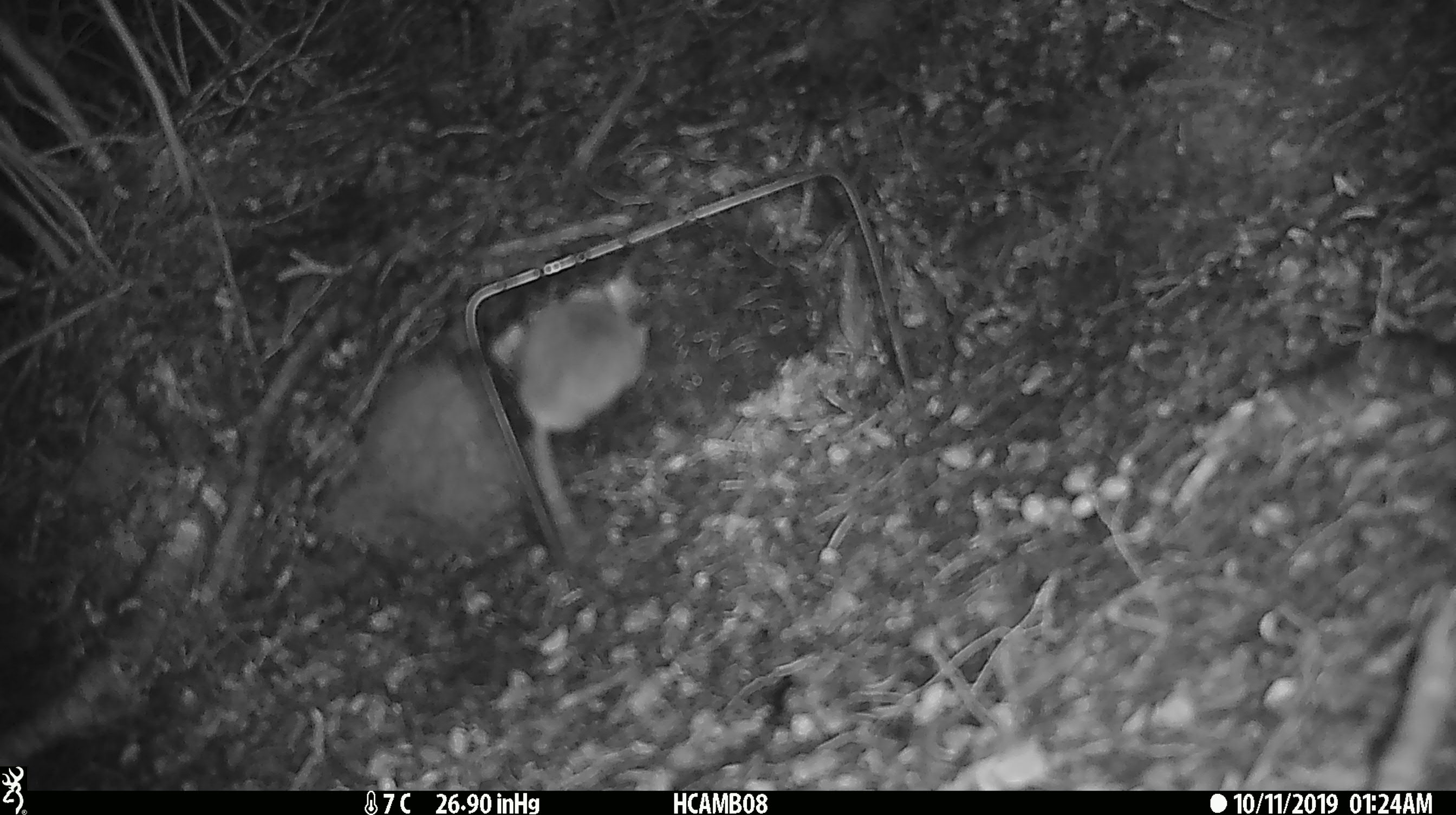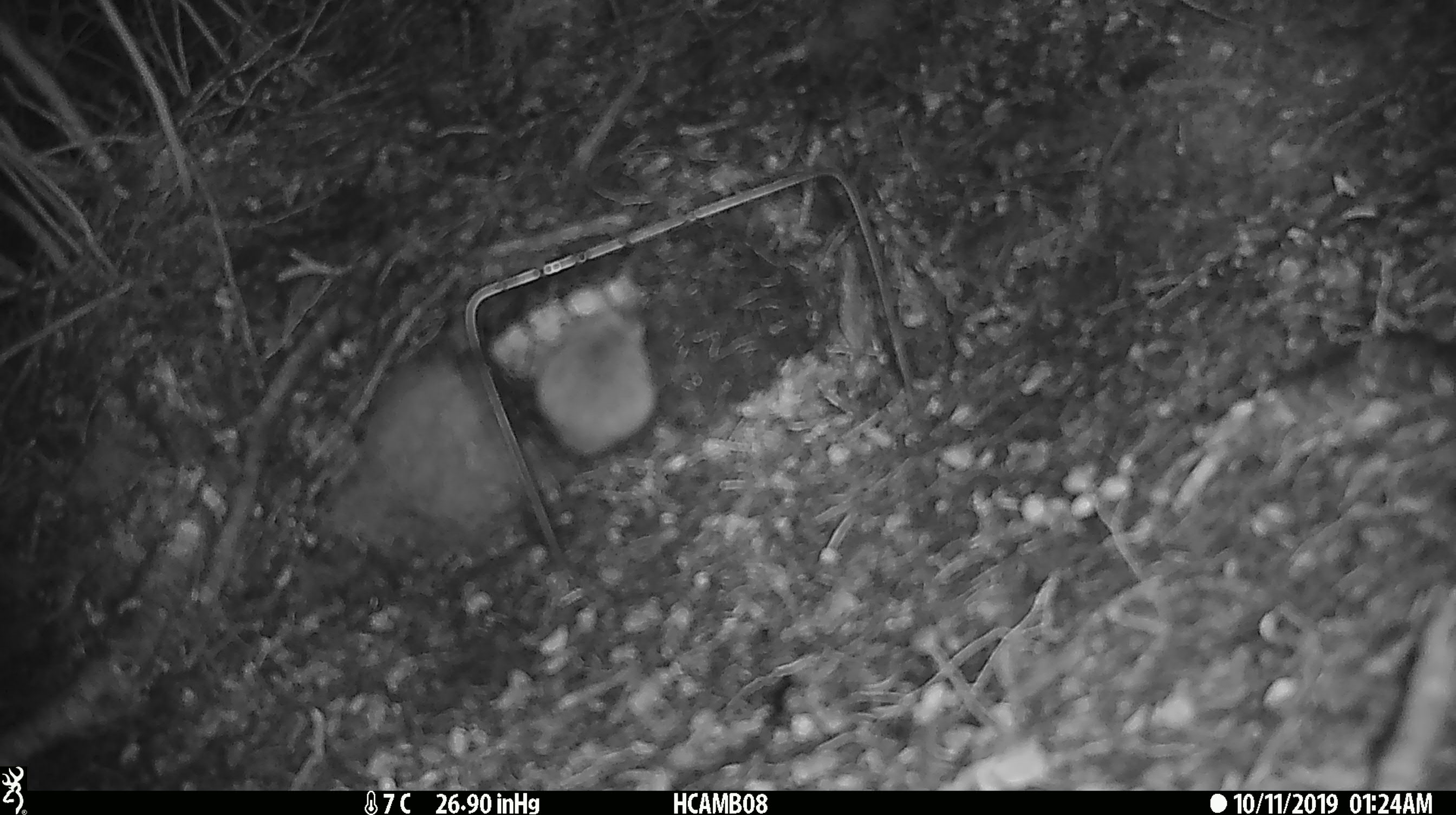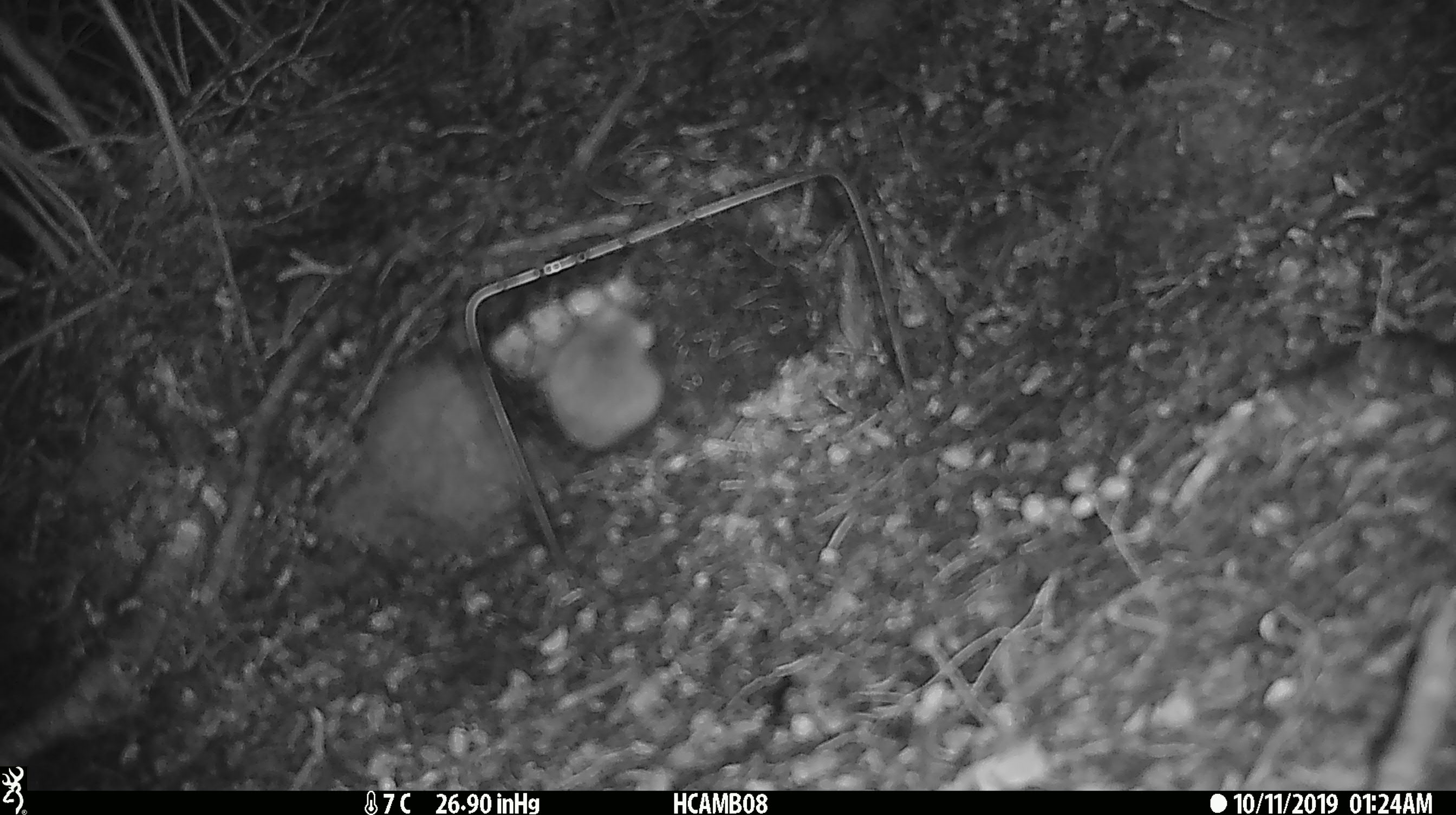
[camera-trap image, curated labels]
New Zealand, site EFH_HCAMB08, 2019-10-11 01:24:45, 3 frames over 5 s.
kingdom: Animalia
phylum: Chordata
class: Mammalia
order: Rodentia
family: Muridae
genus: Mus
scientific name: Mus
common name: mouse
Mouse (Mus).